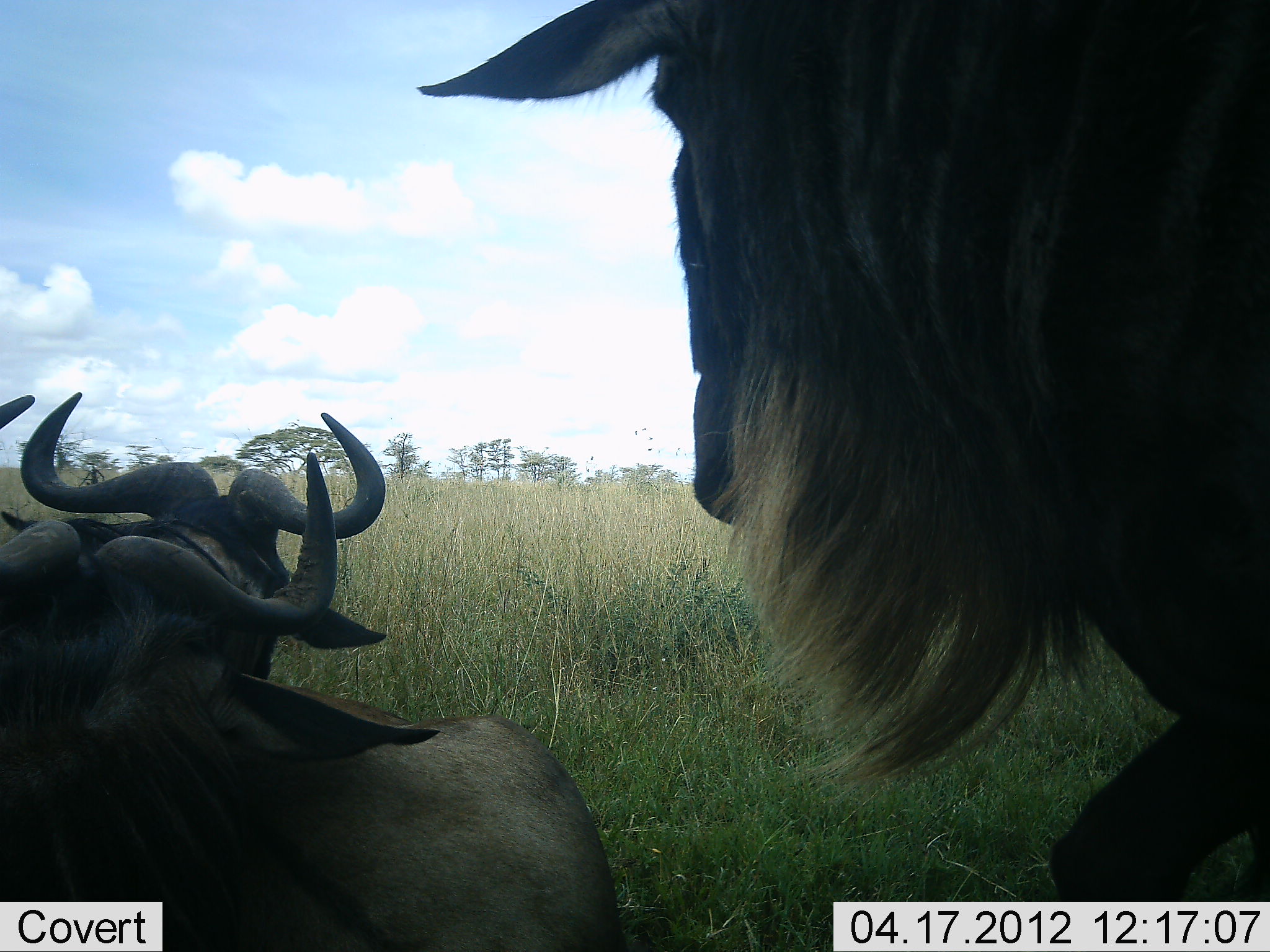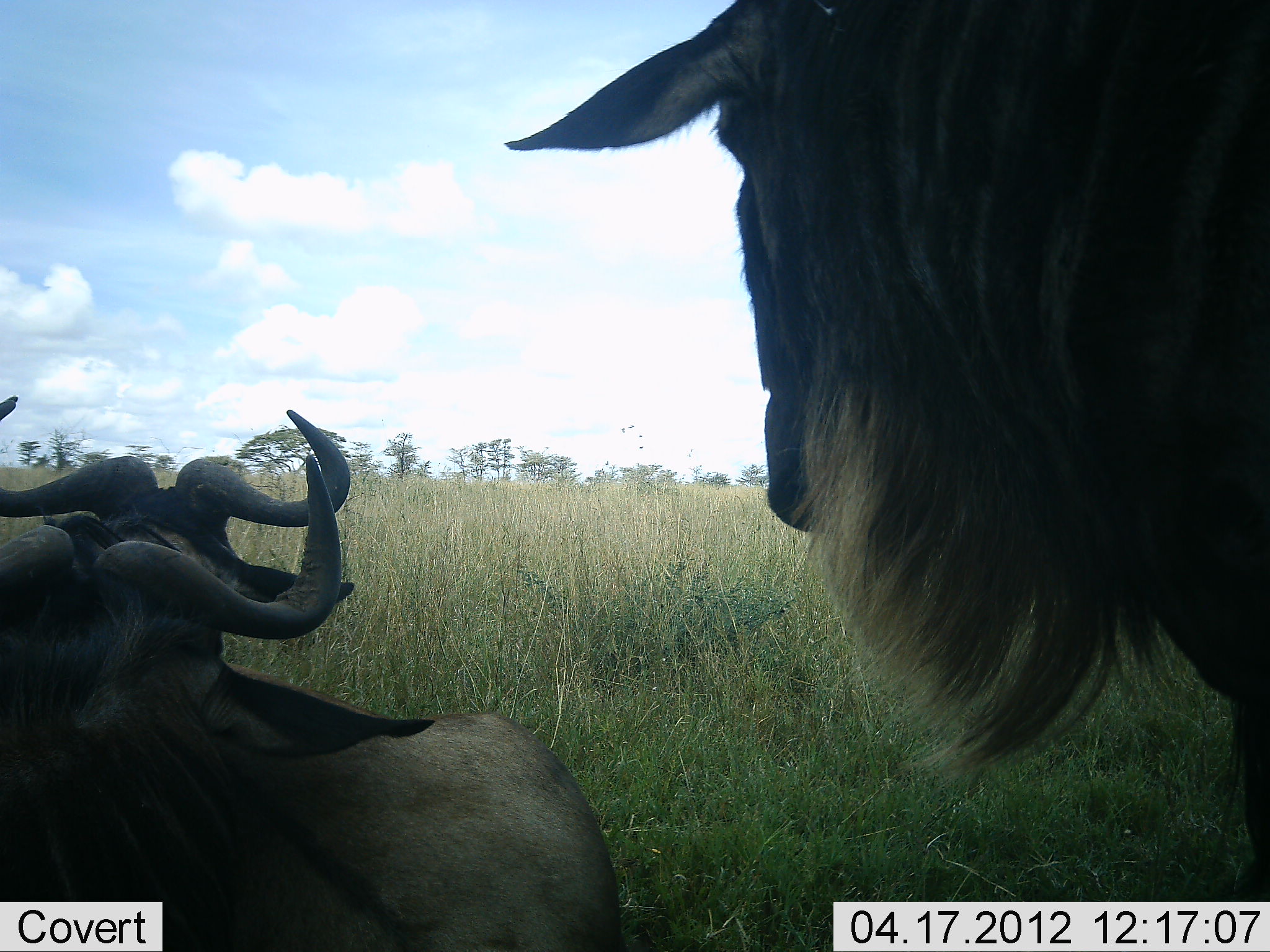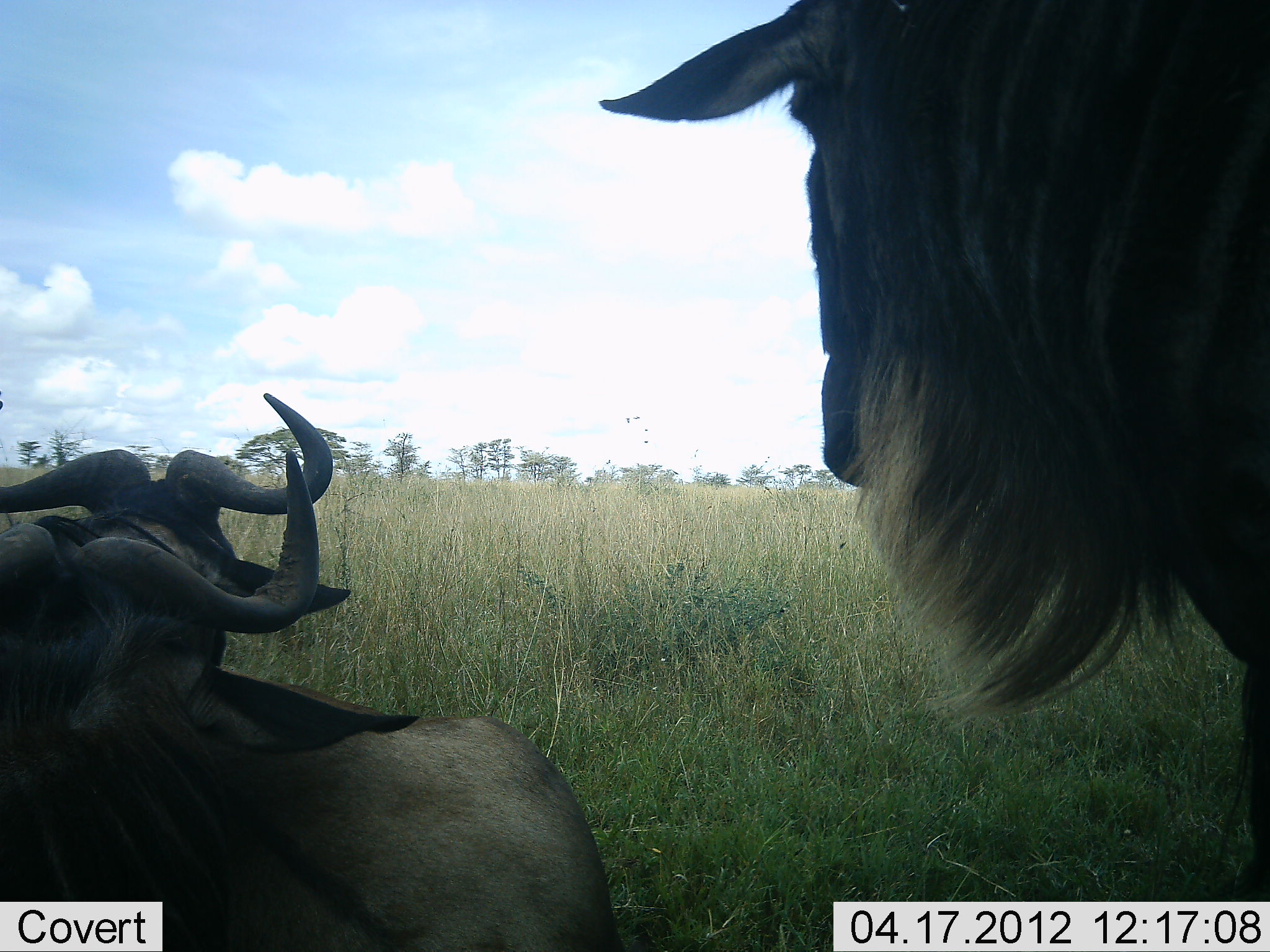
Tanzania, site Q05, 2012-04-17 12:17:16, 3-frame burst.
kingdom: Animalia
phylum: Chordata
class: Mammalia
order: Artiodactyla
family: Bovidae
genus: Connochaetes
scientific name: Connochaetes taurinus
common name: blue wildebeest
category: wildebeest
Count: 3.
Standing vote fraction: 65%.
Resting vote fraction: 94%.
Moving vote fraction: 0%.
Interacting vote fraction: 0%.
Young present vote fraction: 0%.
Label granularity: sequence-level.